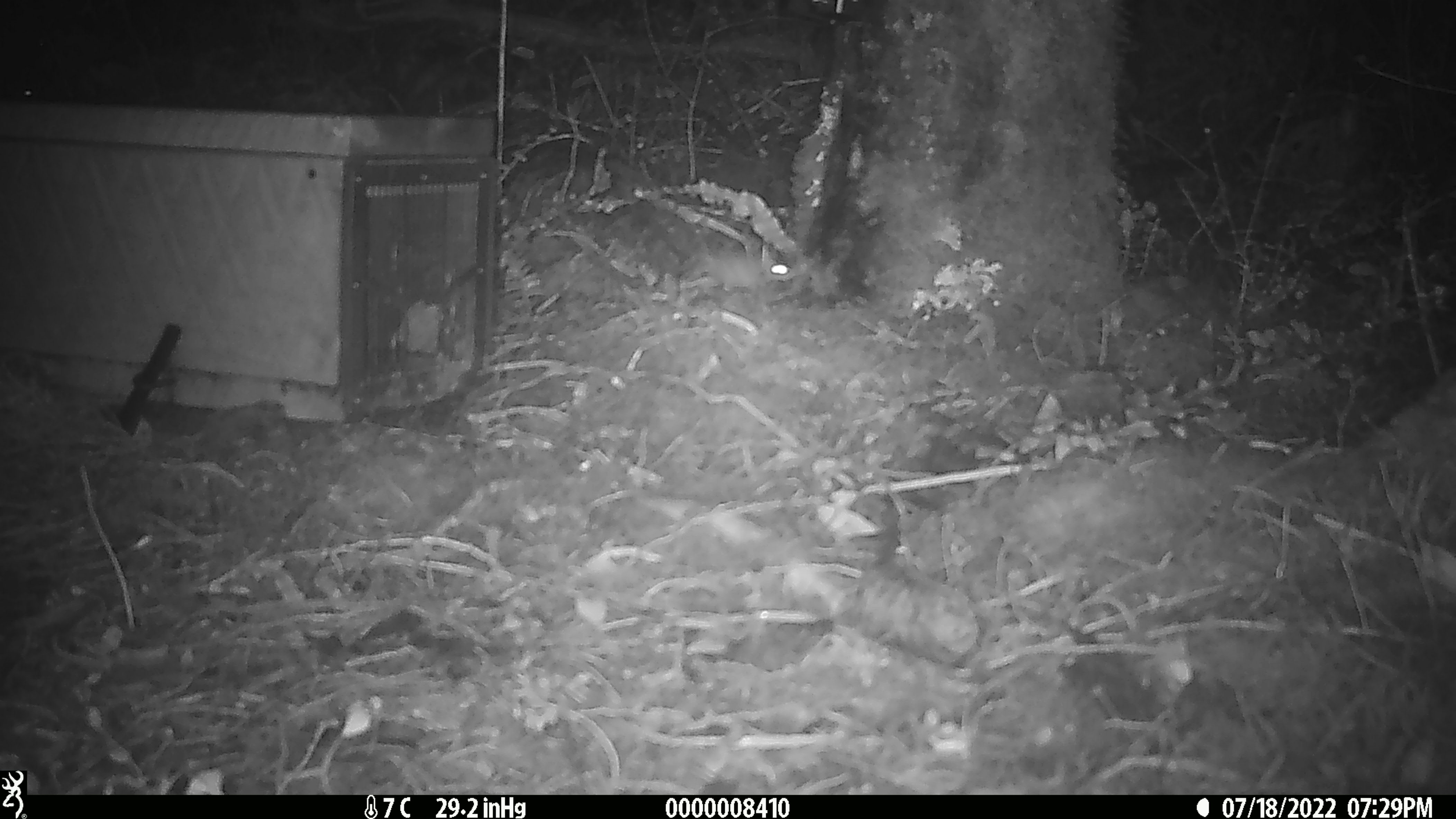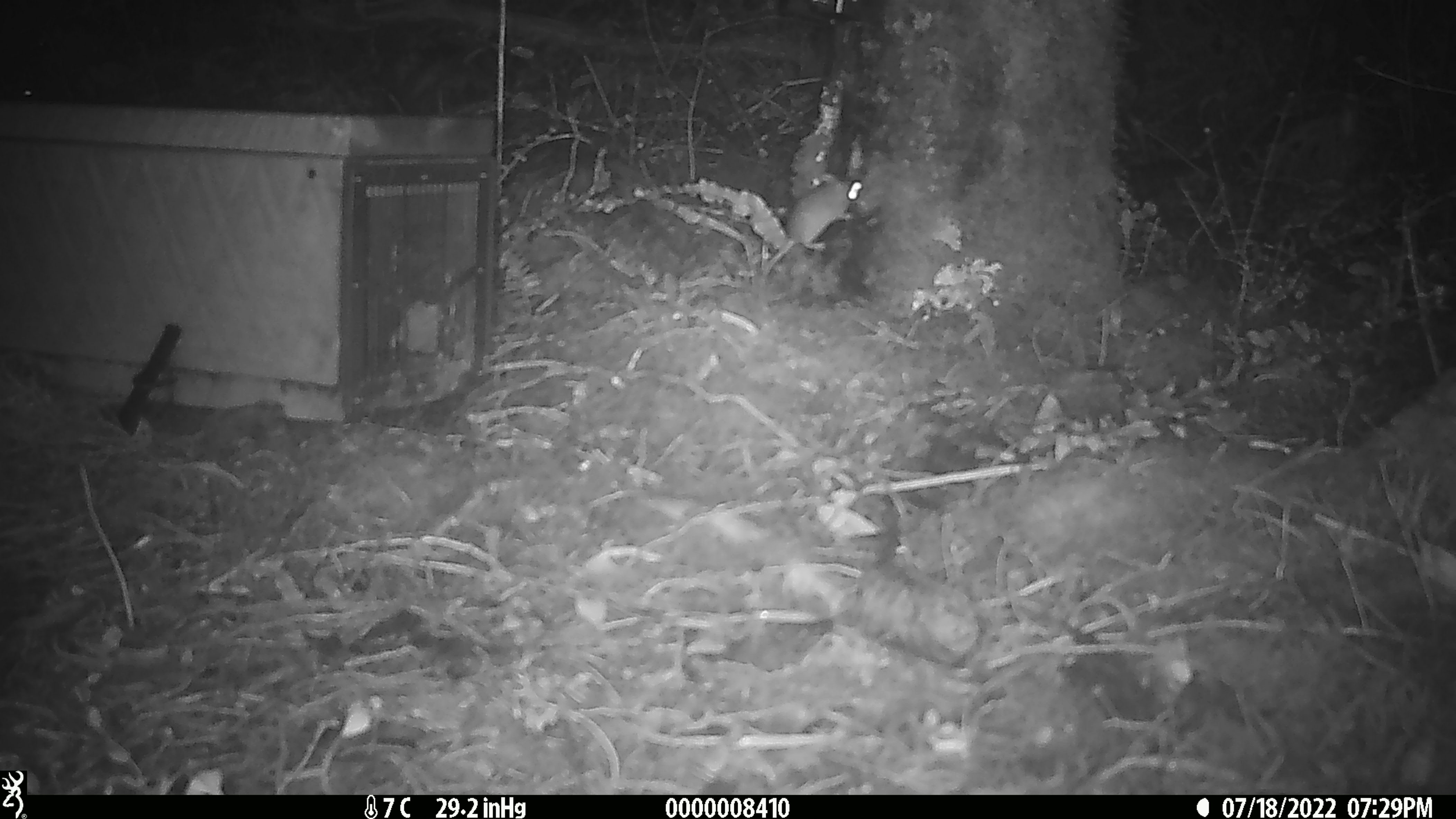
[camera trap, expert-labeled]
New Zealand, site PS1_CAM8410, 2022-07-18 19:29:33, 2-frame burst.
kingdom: Animalia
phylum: Chordata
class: Mammalia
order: Rodentia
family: Muridae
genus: Mus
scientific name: Mus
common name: mouse